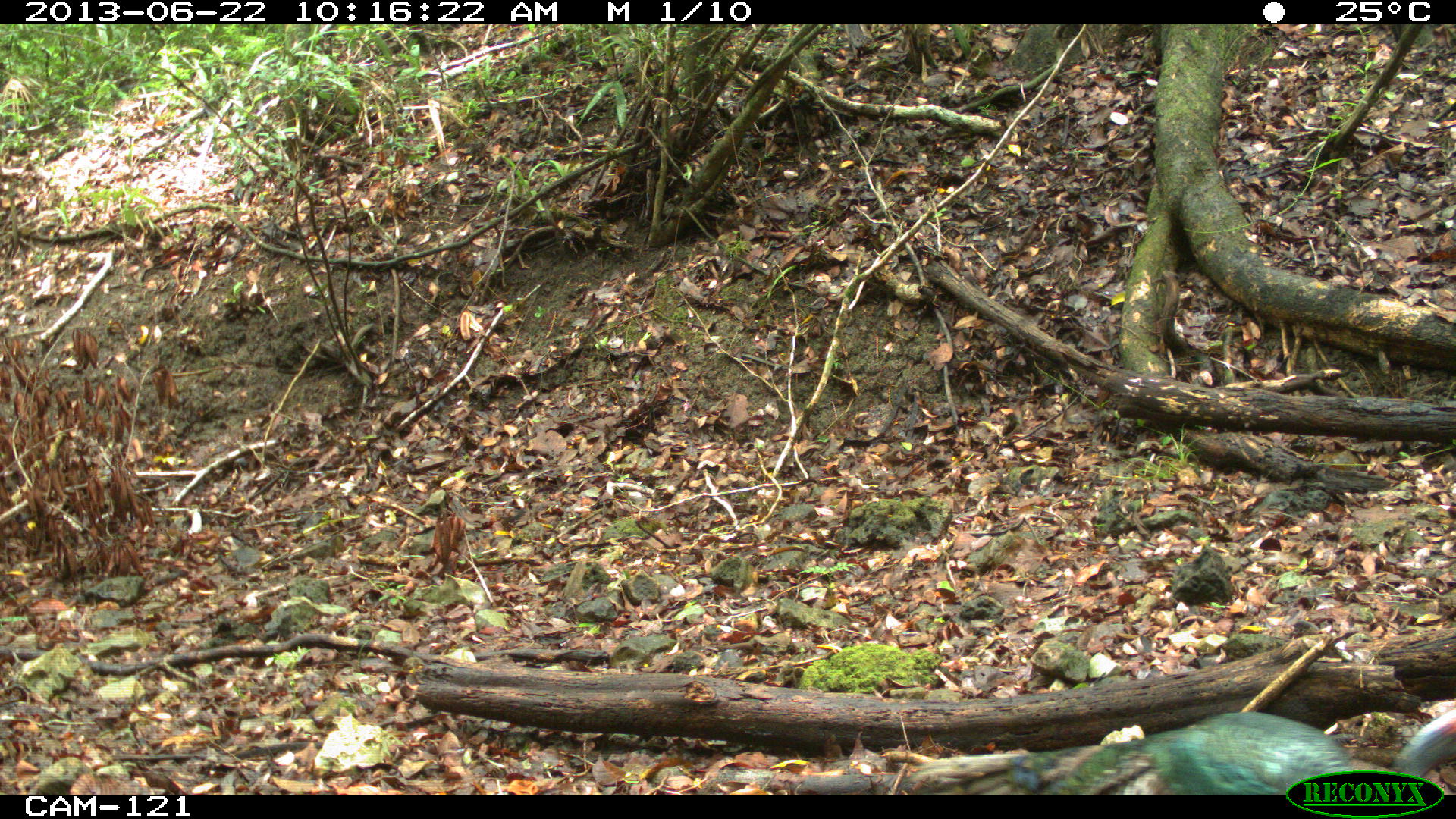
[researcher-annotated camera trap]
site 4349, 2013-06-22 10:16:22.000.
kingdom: Animalia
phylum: Chordata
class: Aves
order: Galliformes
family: Phasianidae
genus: Meleagris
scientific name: Meleagris ocellata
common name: ocellated turkey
Meleagris ocellata (ocellated turkey), count 1.